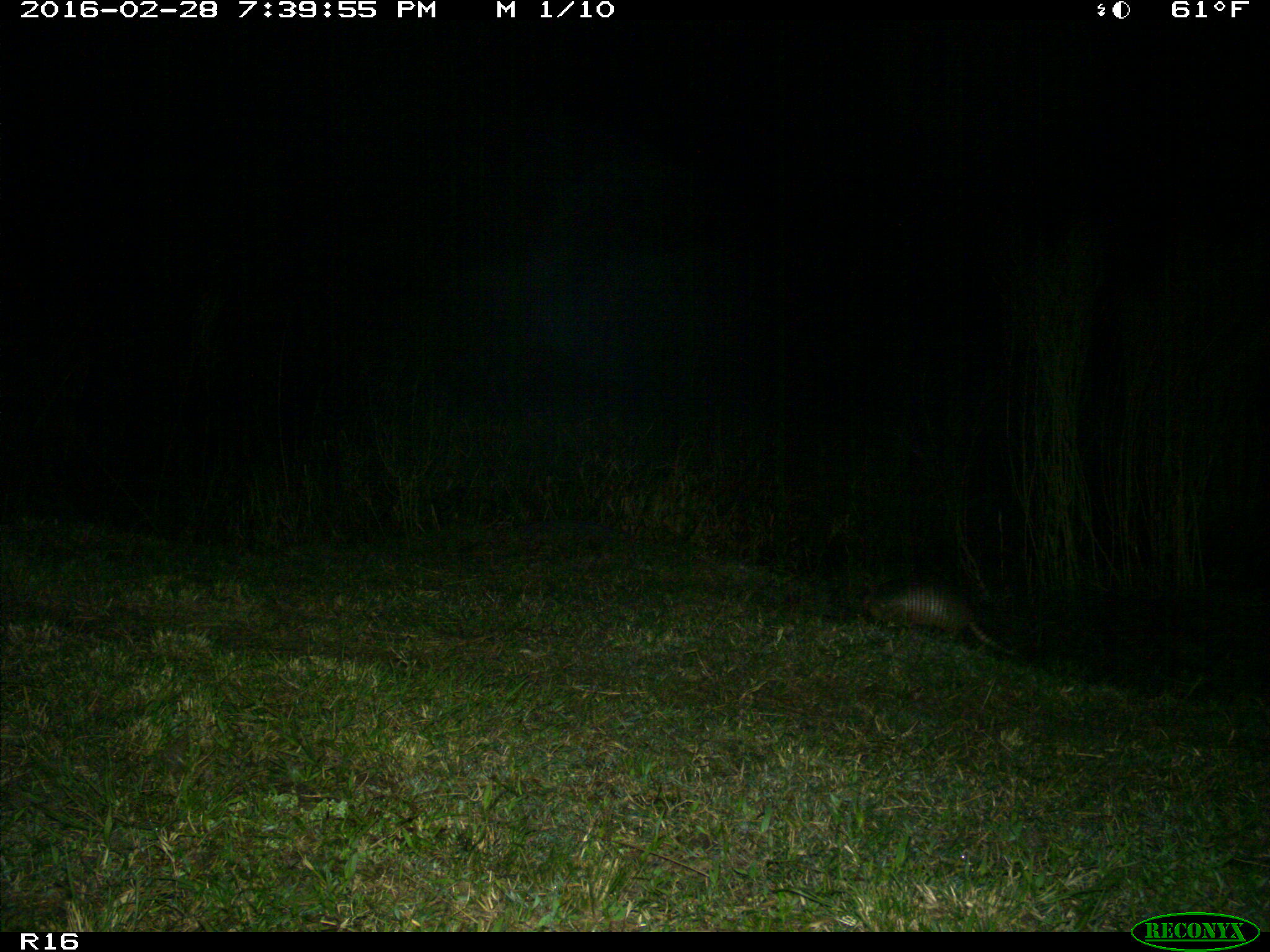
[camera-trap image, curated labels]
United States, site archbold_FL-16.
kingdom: Animalia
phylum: Chordata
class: Mammalia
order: Cingulata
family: Dasypodidae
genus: Dasypus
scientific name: Dasypus novemcinctus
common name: nine-banded armadillo